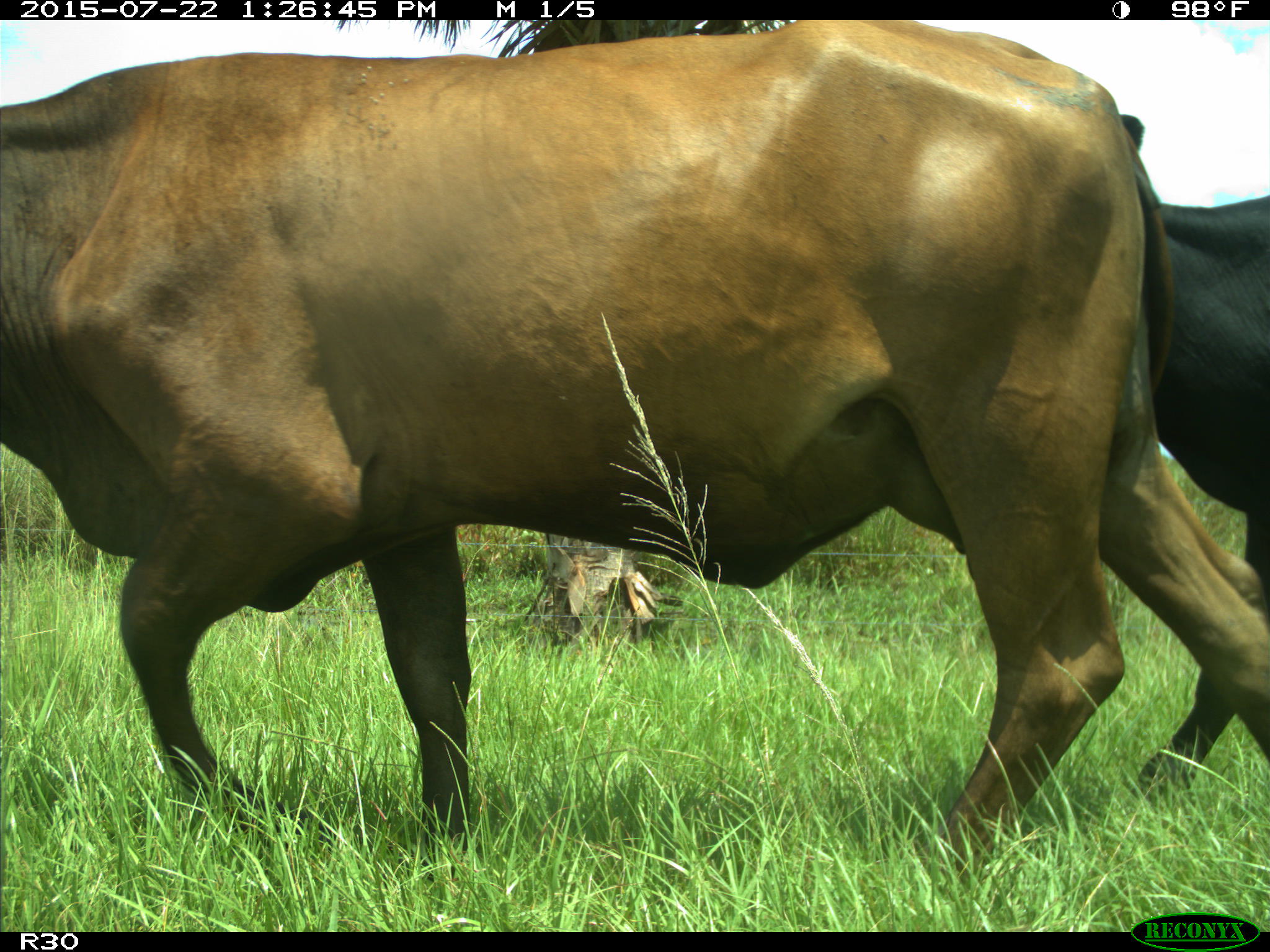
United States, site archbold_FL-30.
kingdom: Animalia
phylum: Chordata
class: Mammalia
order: Artiodactyla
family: Bovidae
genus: Bos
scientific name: Bos taurus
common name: domestic cow